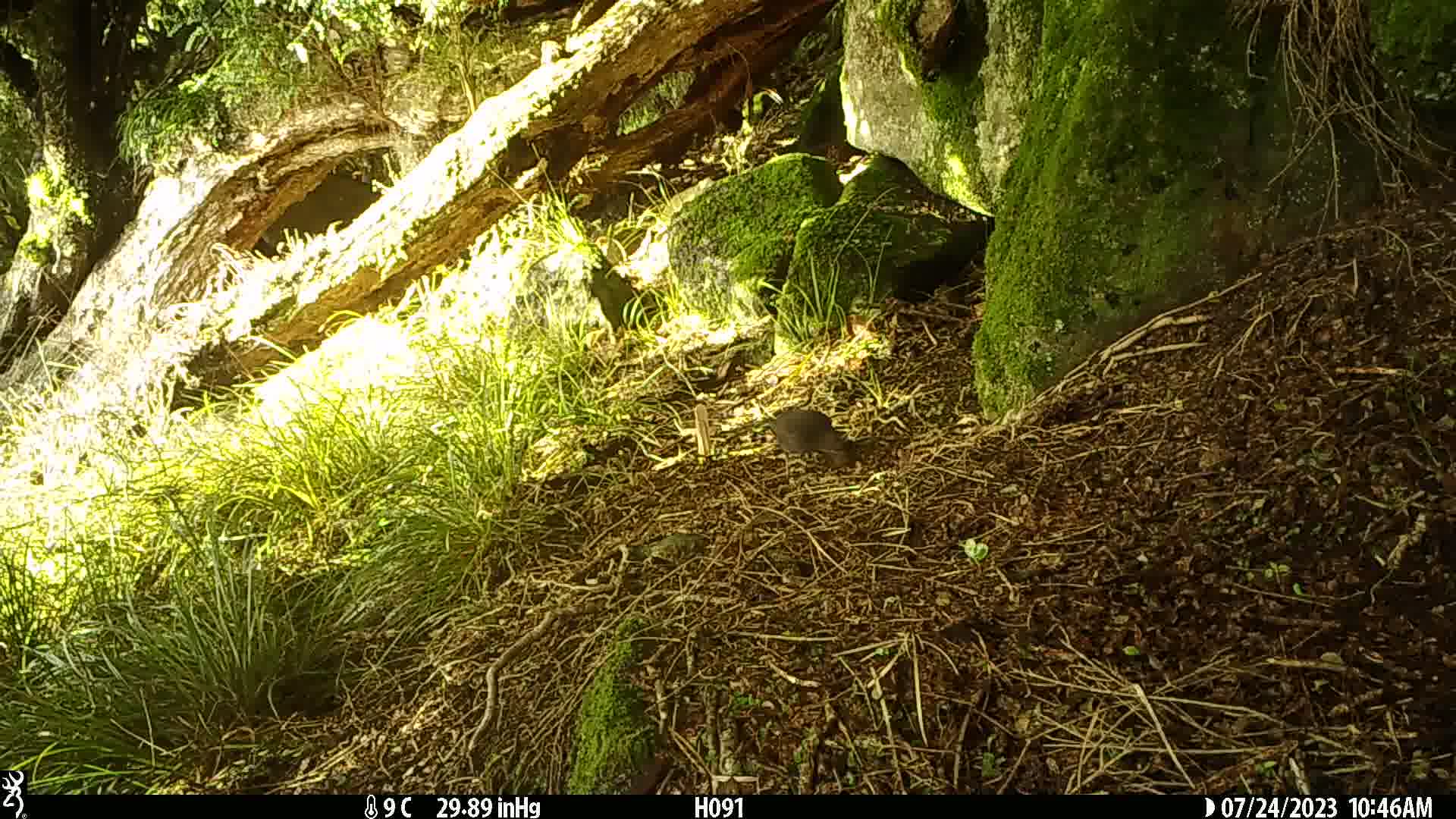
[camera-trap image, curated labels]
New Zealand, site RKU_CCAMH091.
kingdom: Animalia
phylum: Chordata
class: Aves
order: Passeriformes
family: Turdidae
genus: Turdus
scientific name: Turdus merula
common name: eurasian blackbird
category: blackbird